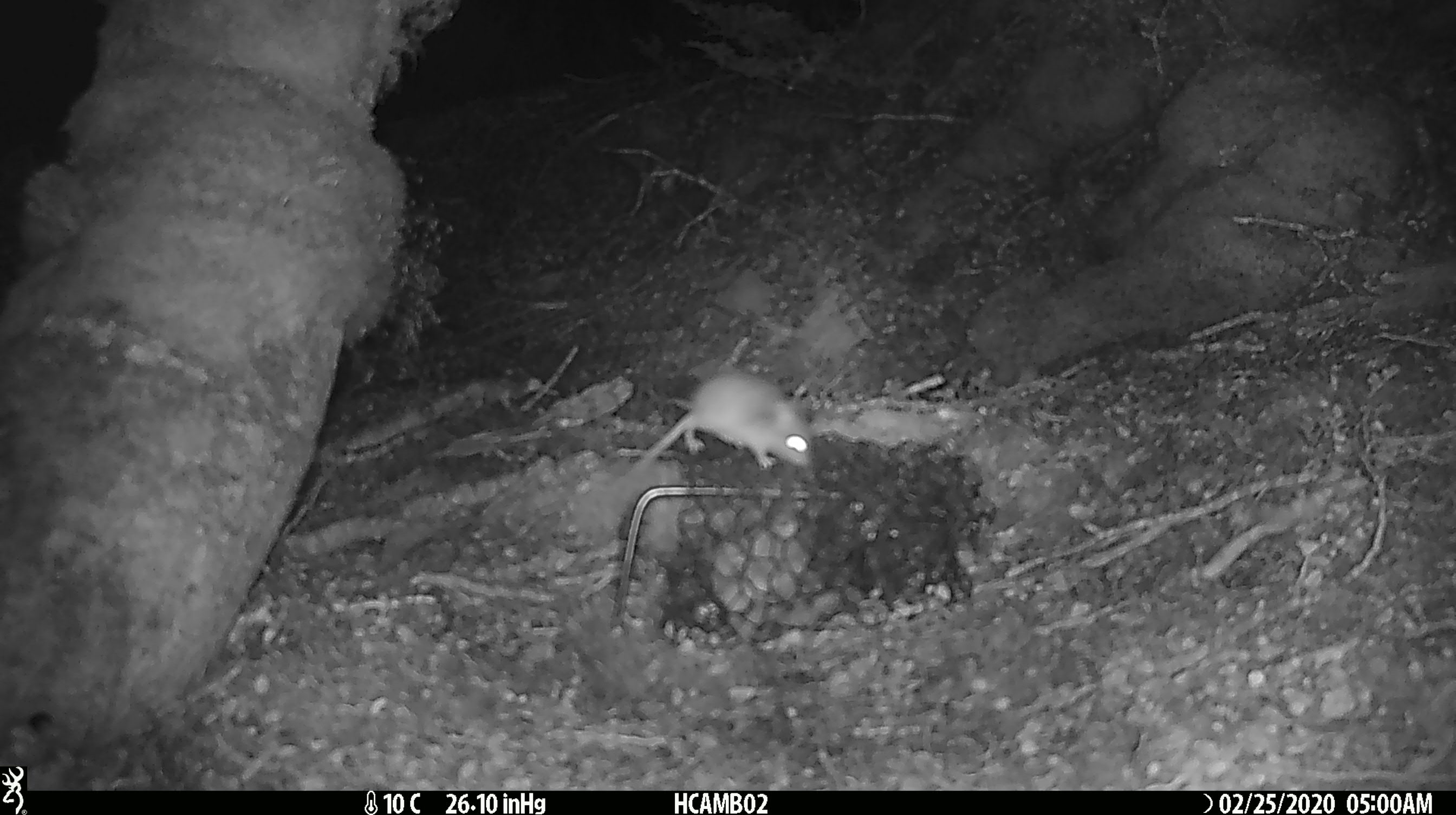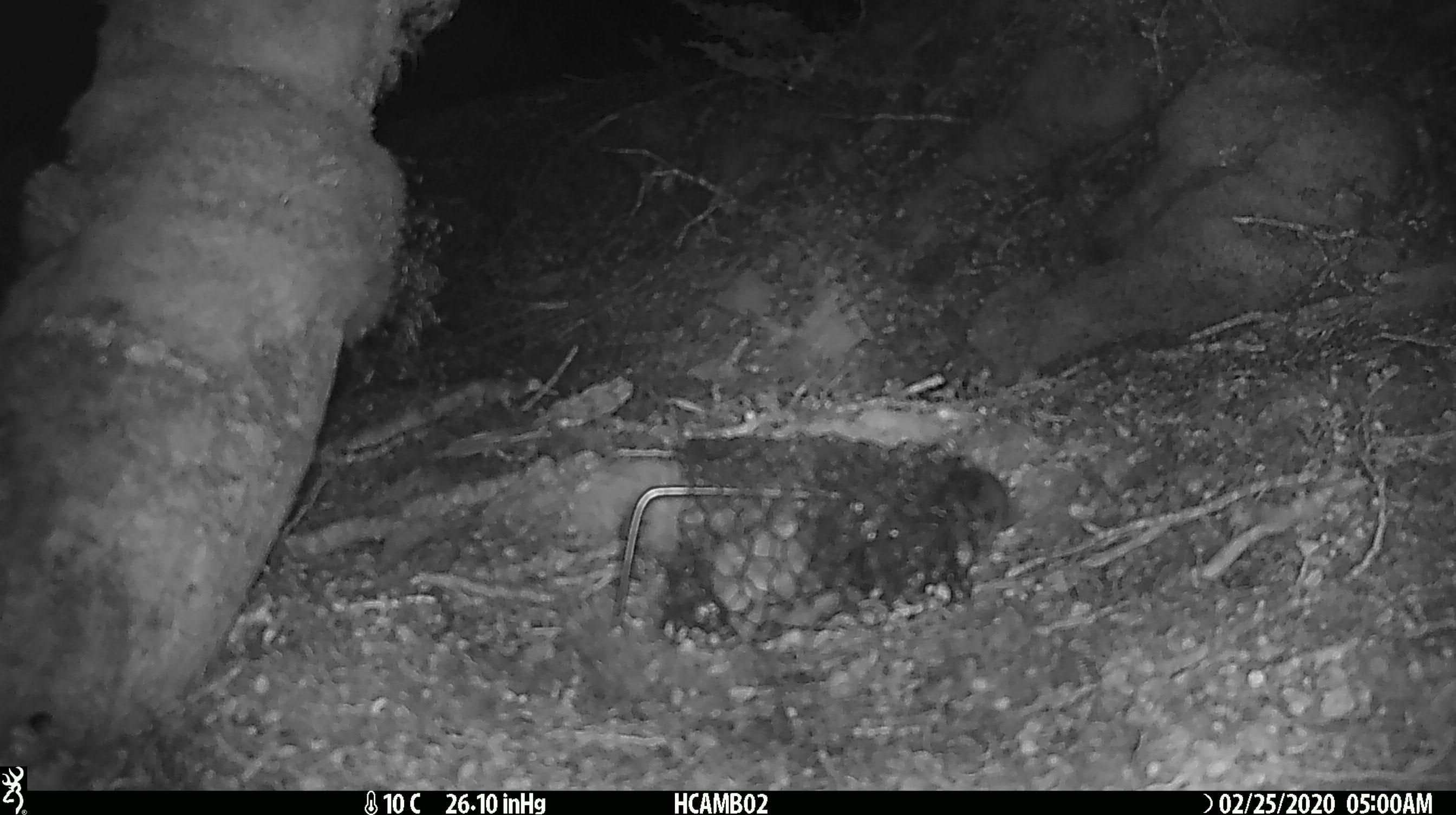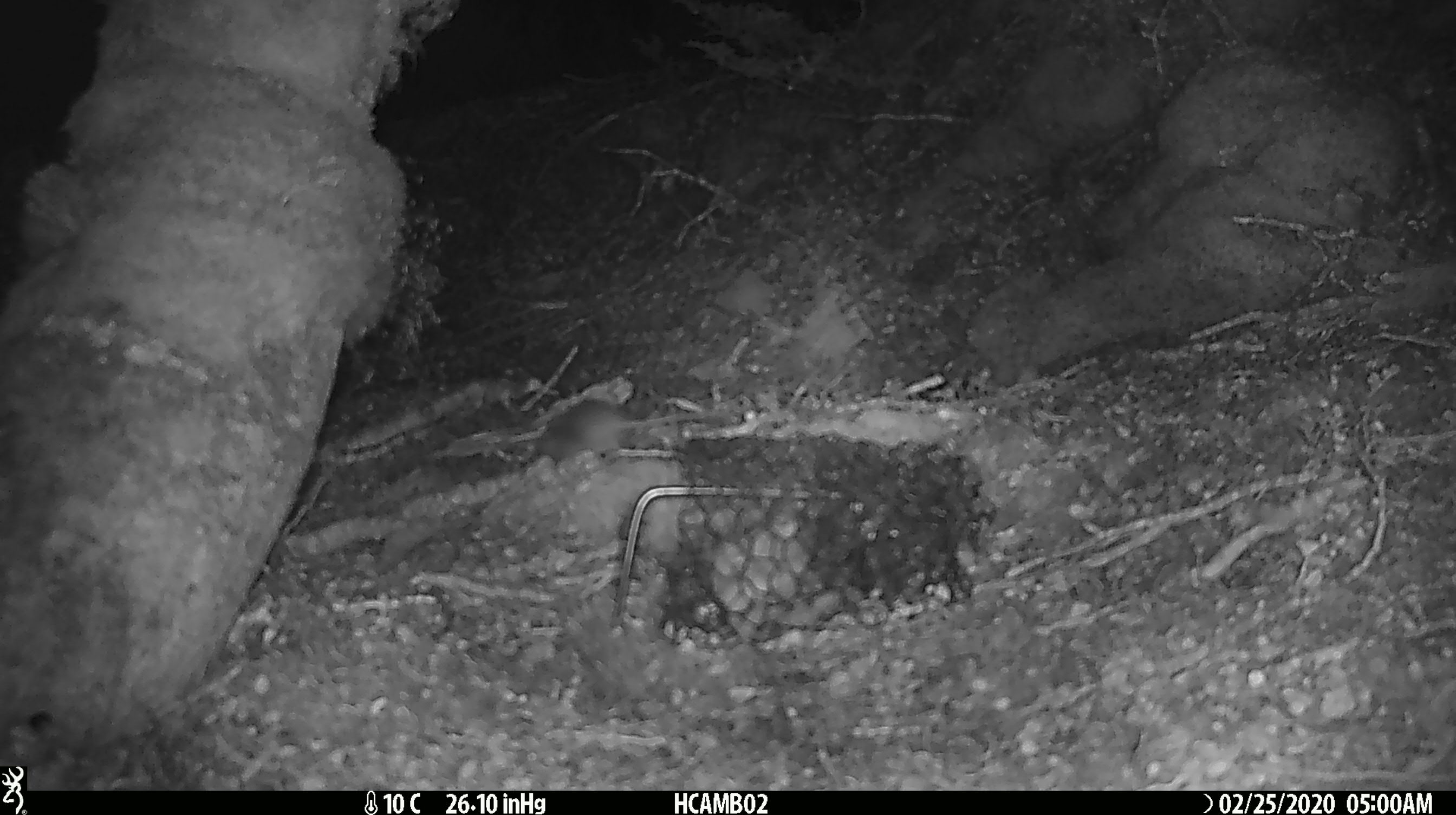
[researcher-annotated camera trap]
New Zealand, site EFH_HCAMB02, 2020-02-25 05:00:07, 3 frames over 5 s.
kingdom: Animalia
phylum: Chordata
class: Mammalia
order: Rodentia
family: Muridae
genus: Mus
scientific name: Mus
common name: mouse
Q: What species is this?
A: Mouse (Mus).